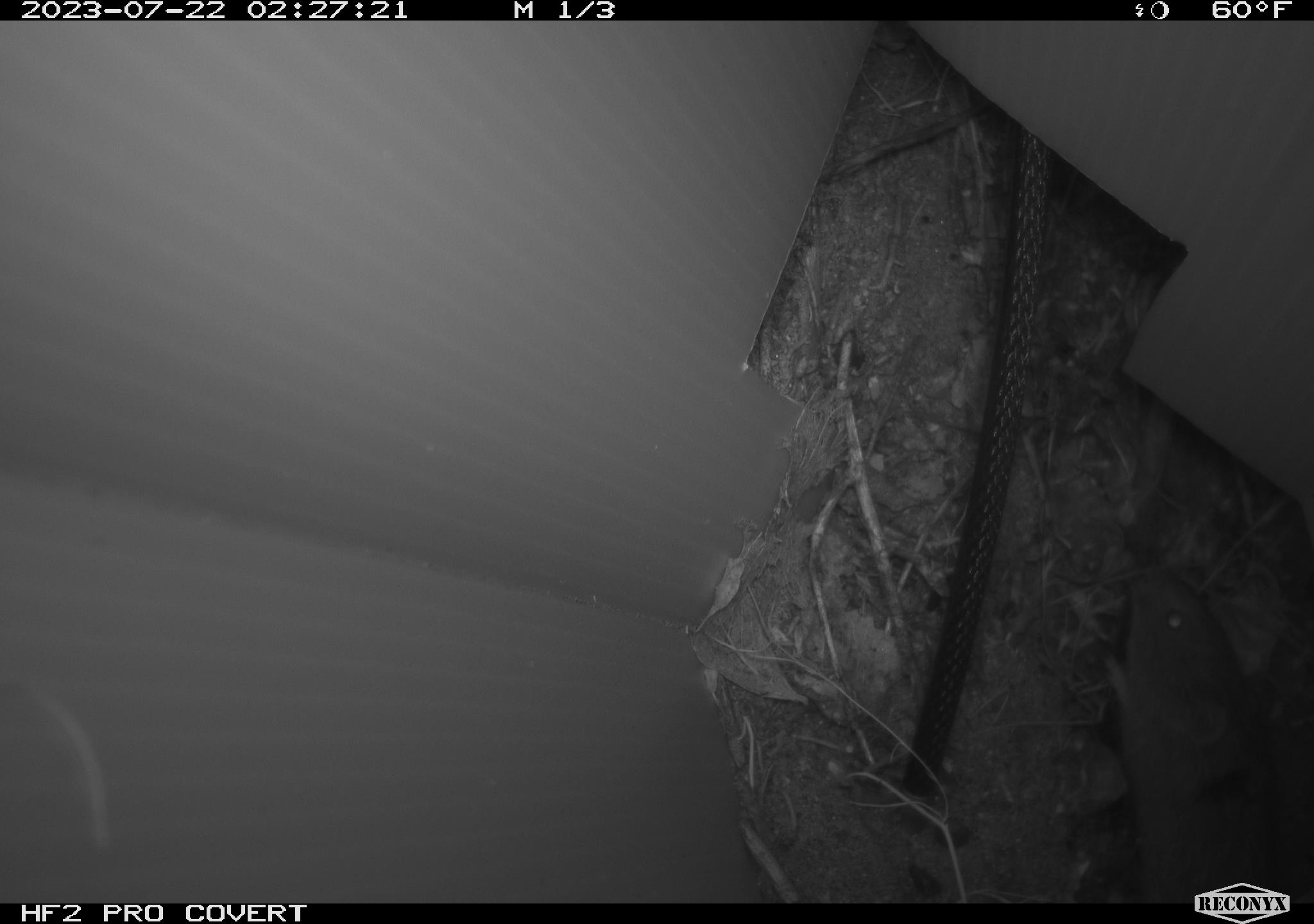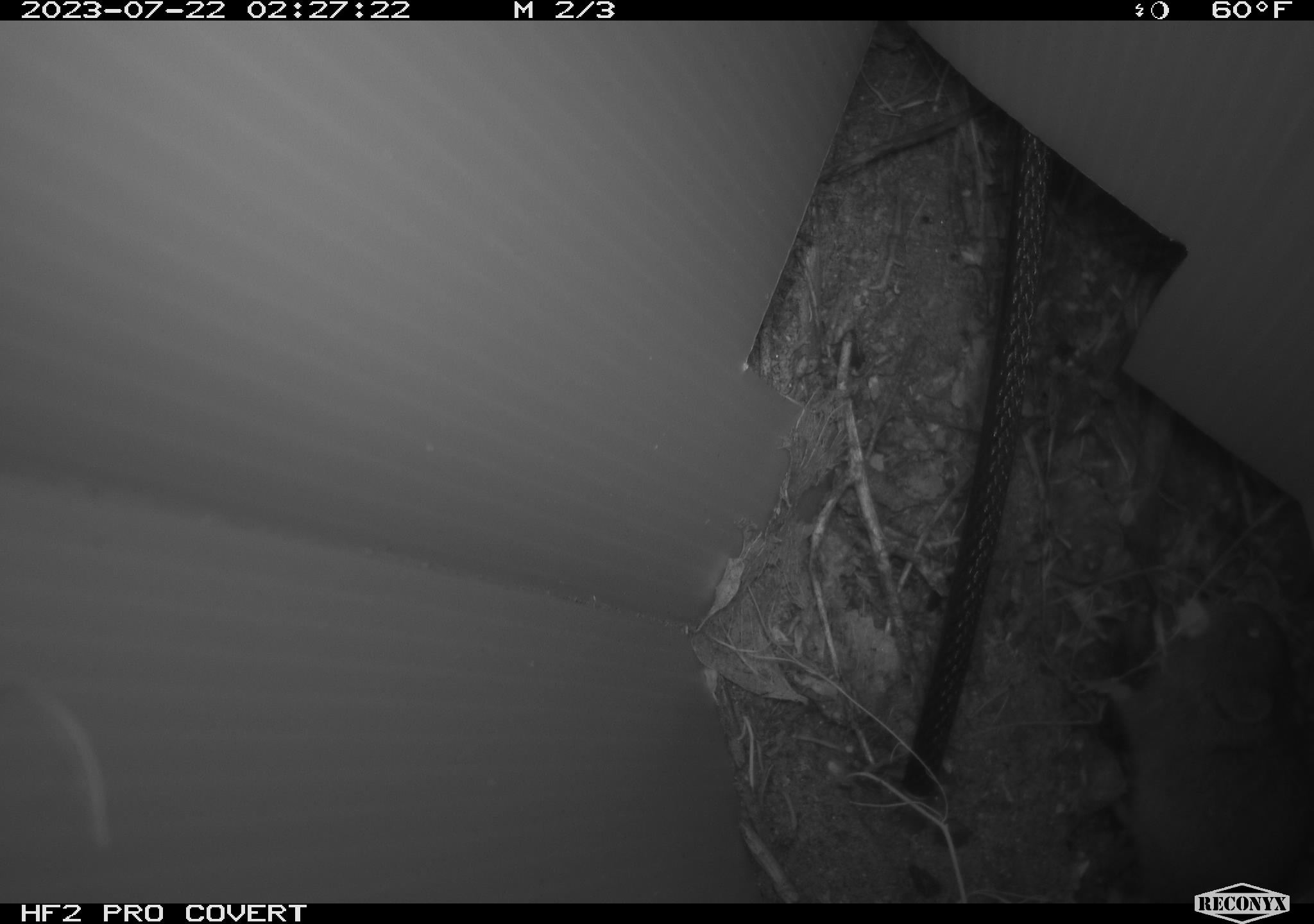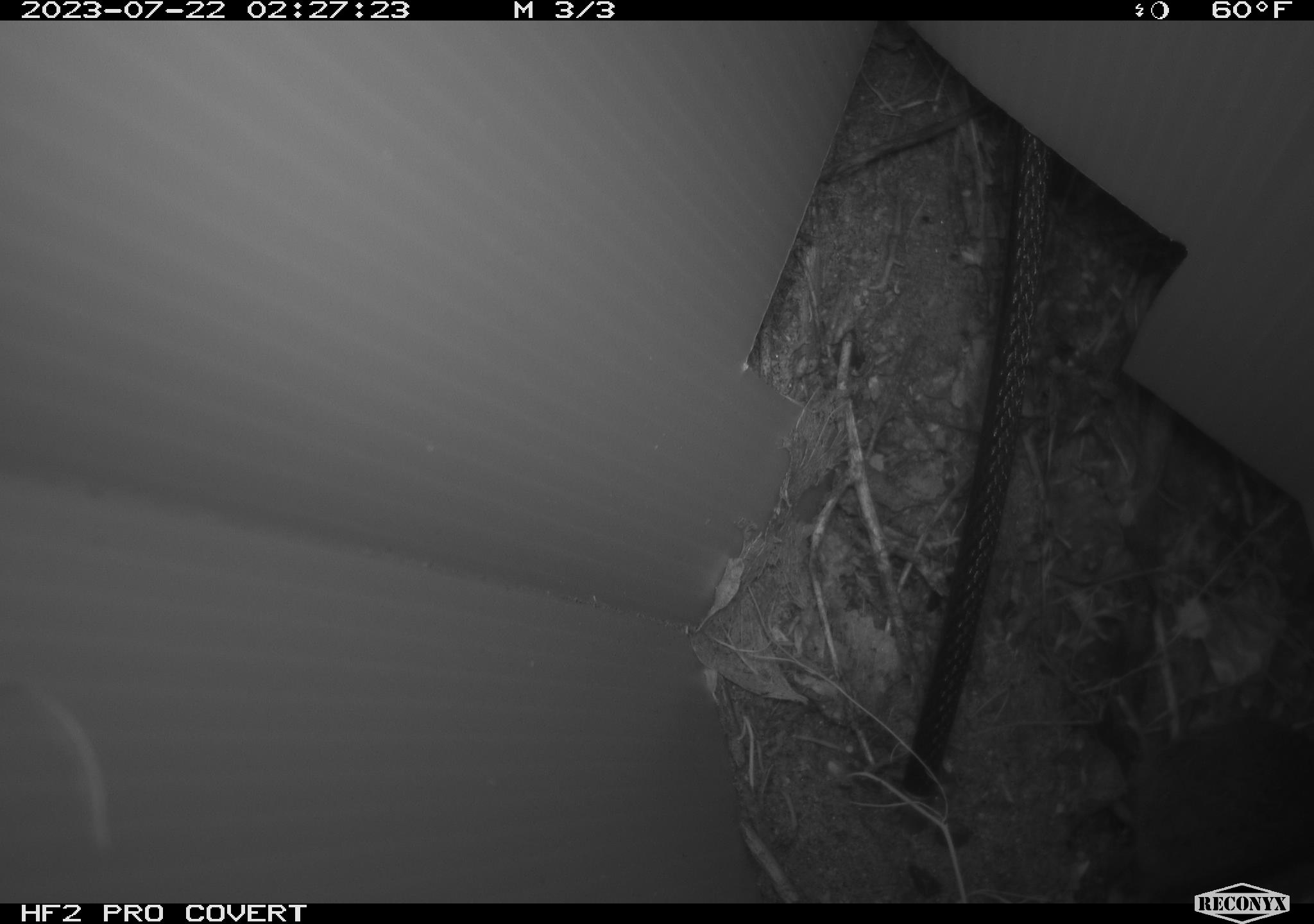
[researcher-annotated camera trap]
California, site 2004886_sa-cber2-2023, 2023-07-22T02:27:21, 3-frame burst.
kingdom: Animalia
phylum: Chordata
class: Mammalia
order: Rodentia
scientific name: Rodentia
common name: rodent